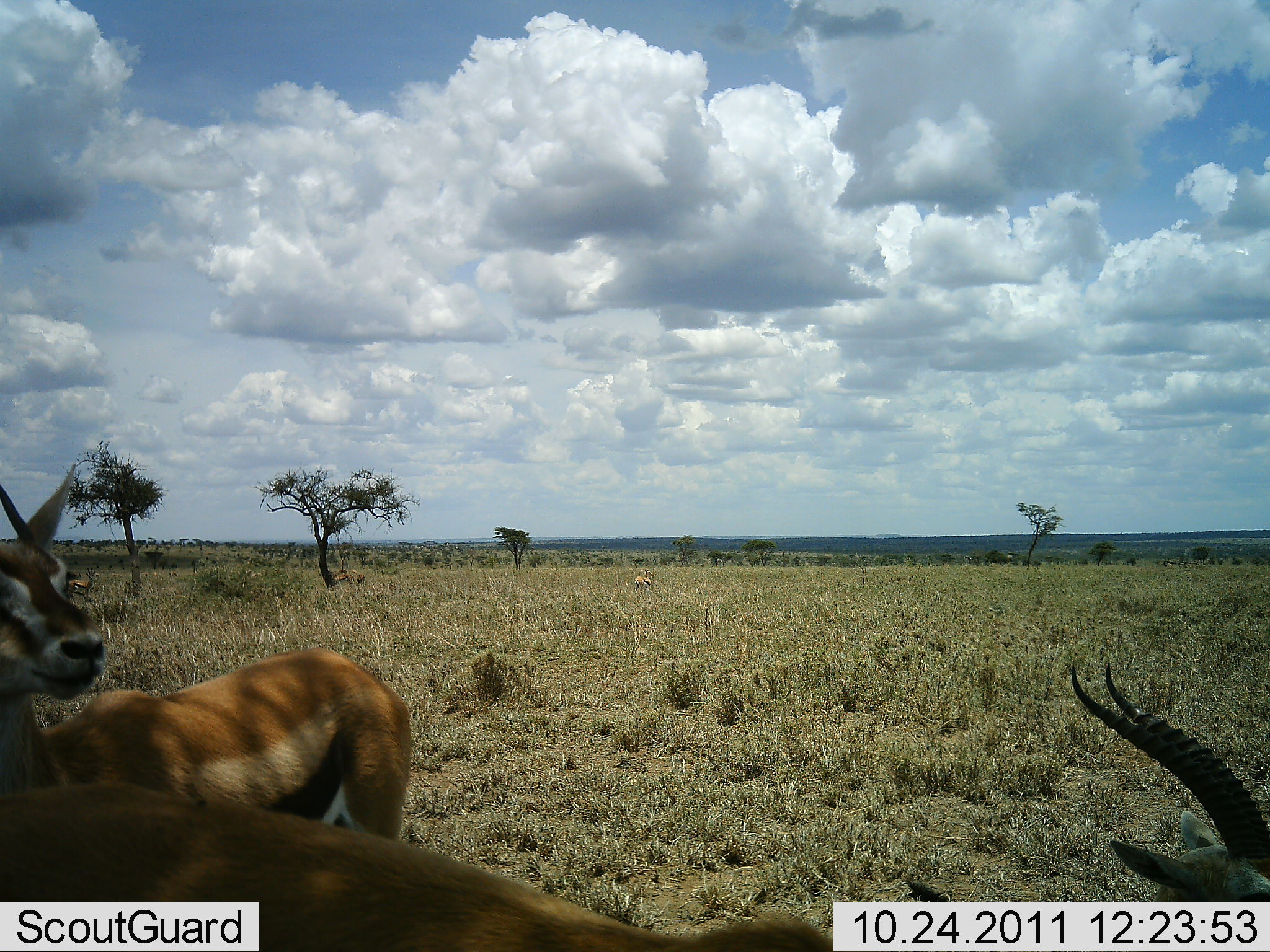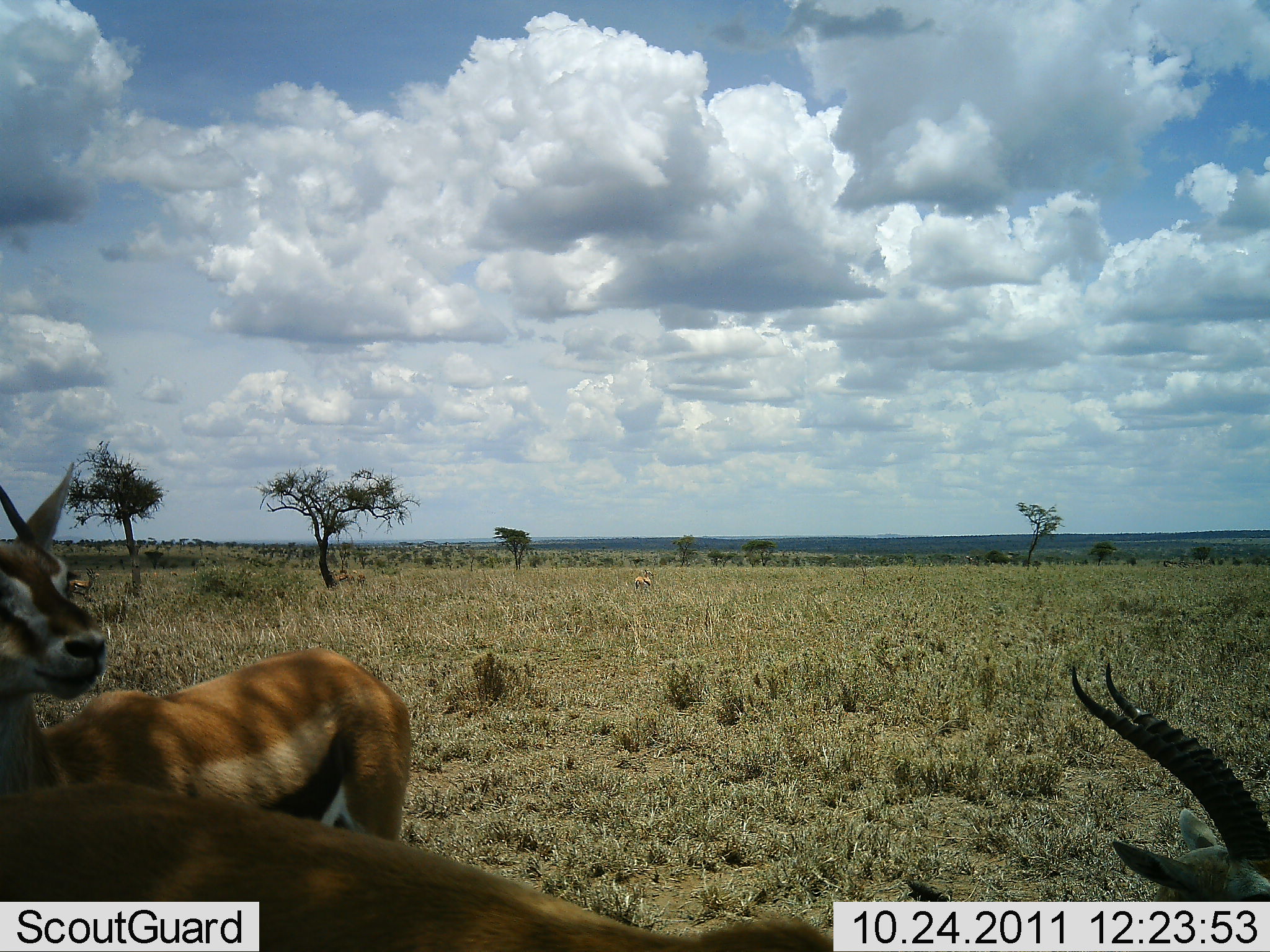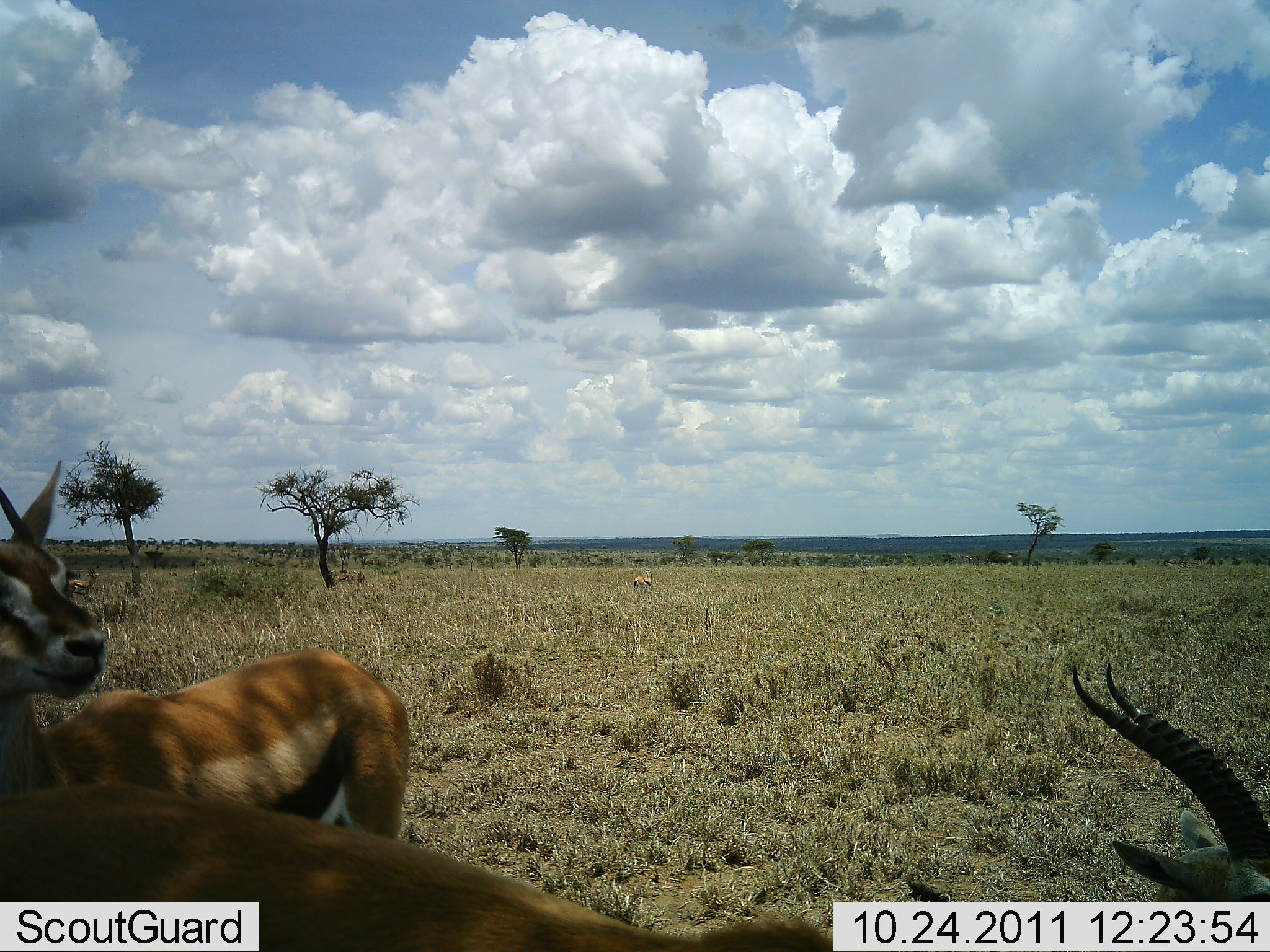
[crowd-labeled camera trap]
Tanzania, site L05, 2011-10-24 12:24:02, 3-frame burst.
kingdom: Animalia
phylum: Chordata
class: Mammalia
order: Artiodactyla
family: Bovidae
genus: Eudorcas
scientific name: Eudorcas thomsonii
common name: thomson's gazelle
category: gazellethomsons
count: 3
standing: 100%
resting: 20%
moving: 10%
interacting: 0%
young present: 0%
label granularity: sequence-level